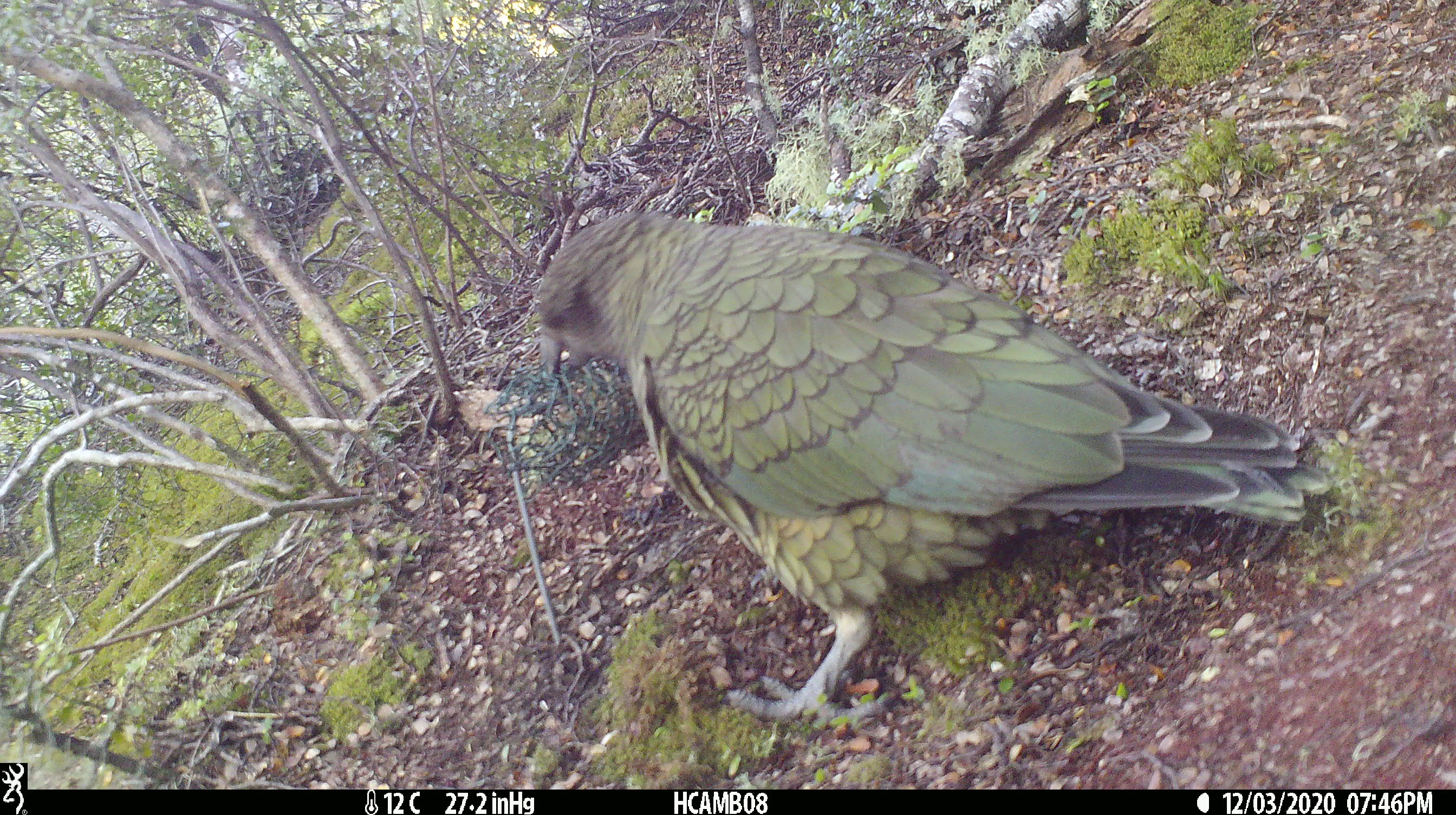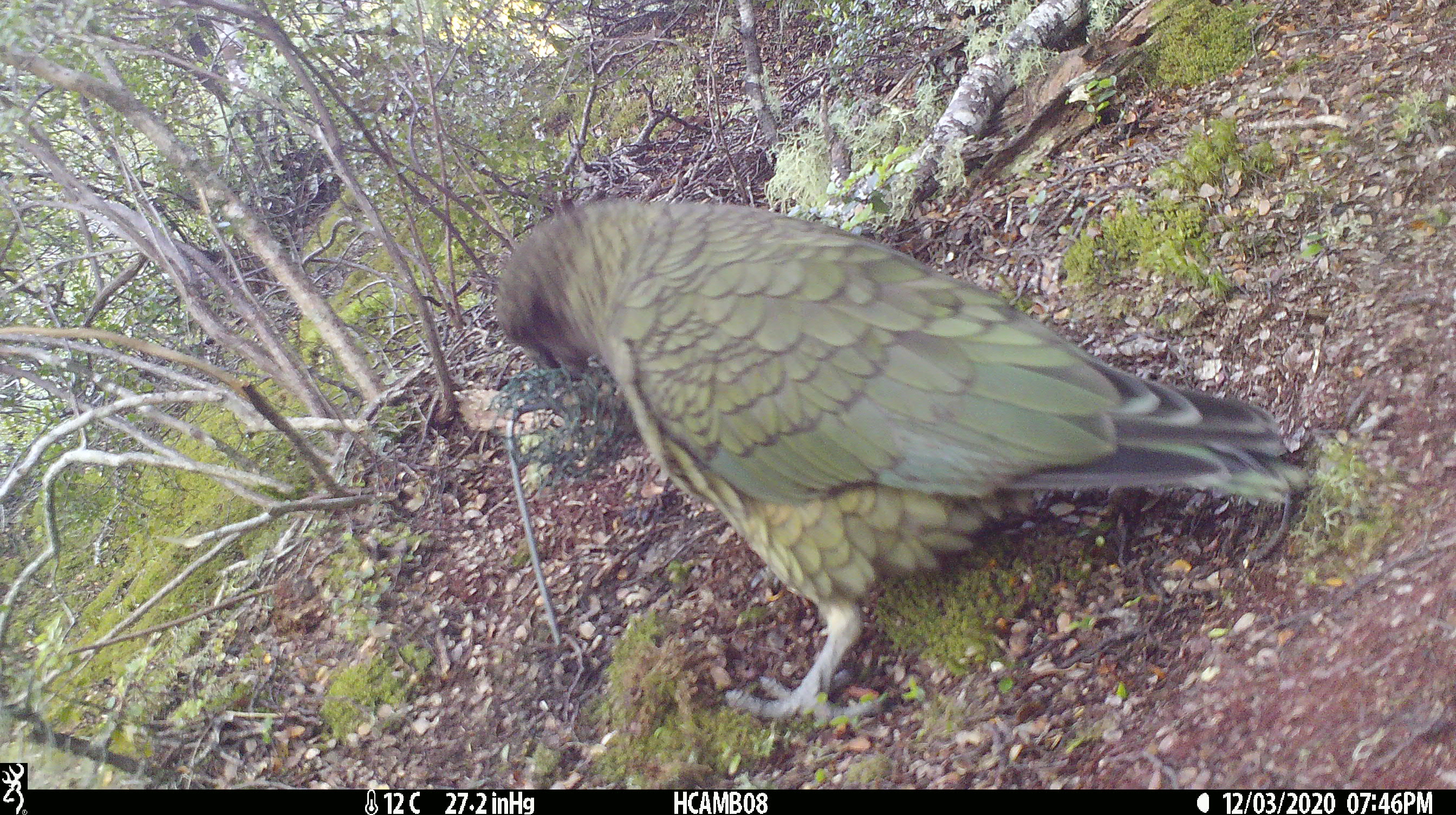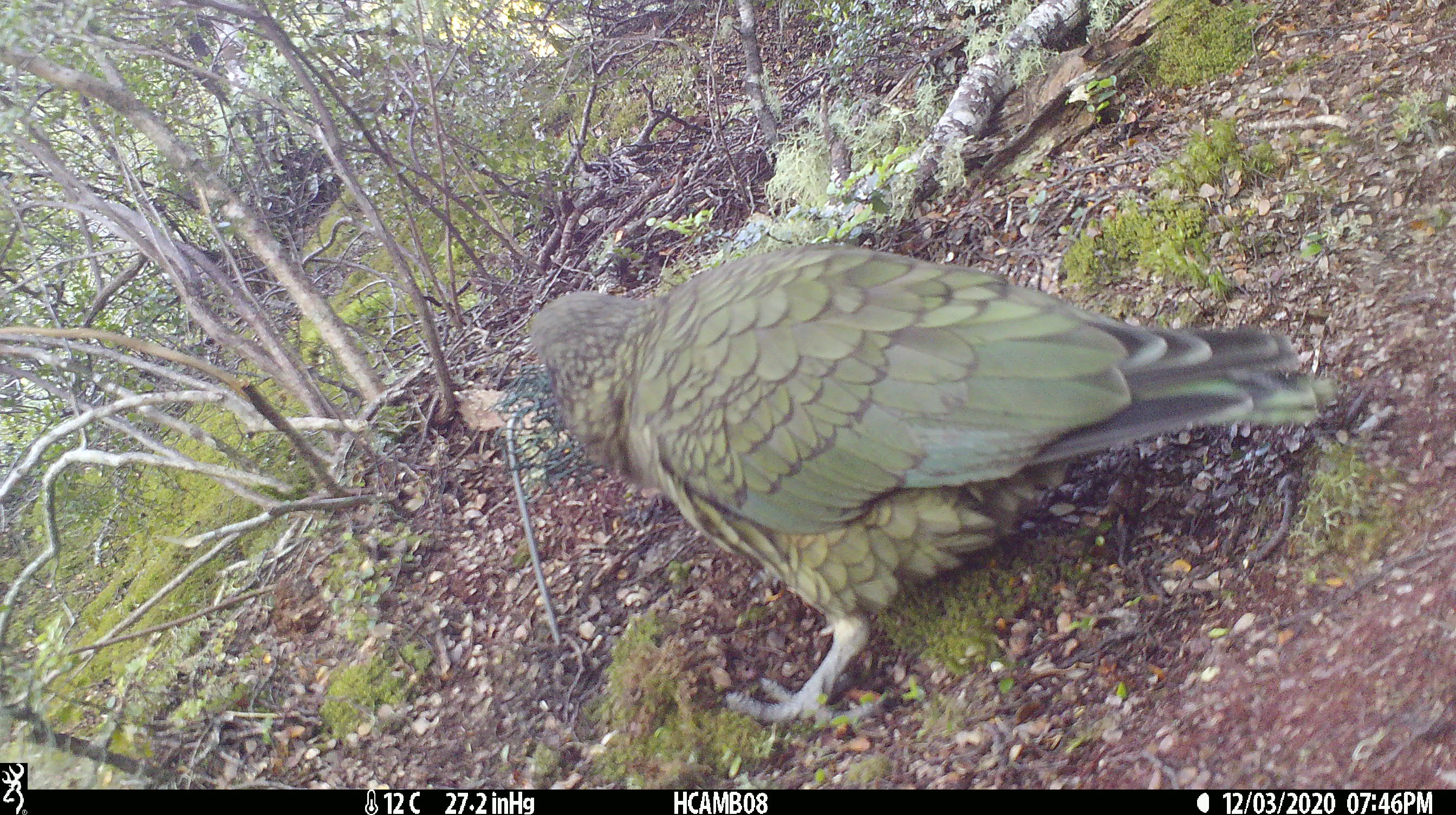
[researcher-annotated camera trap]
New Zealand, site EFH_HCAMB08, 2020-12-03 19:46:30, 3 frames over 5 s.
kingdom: Animalia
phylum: Chordata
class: Aves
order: Psittaciformes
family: Strigopidae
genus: Nestor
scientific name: Nestor notabilis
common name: kea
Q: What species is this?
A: Kea (Nestor notabilis).